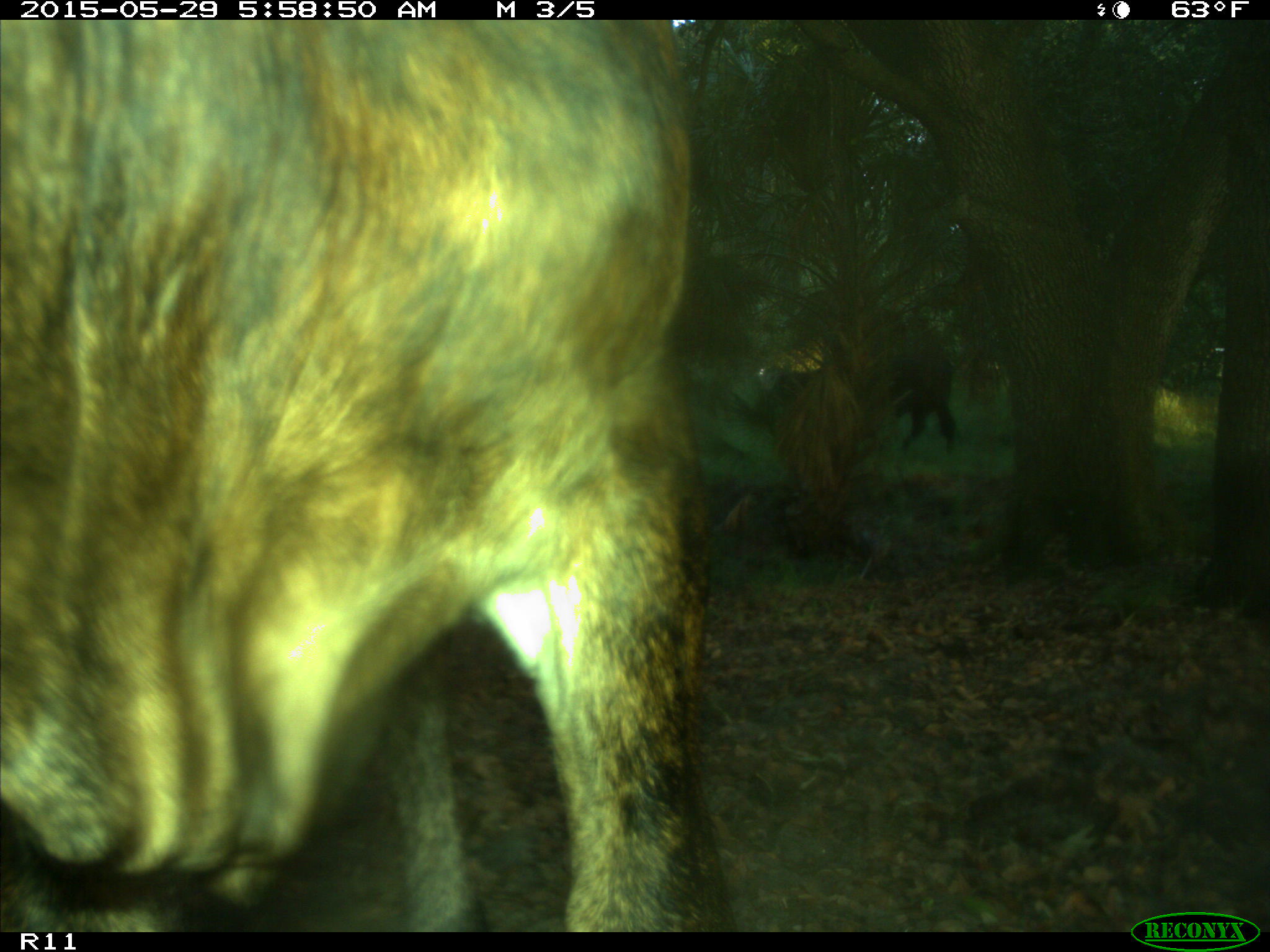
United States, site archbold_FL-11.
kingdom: Animalia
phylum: Chordata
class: Mammalia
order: Artiodactyla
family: Bovidae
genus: Bos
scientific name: Bos taurus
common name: domestic cow